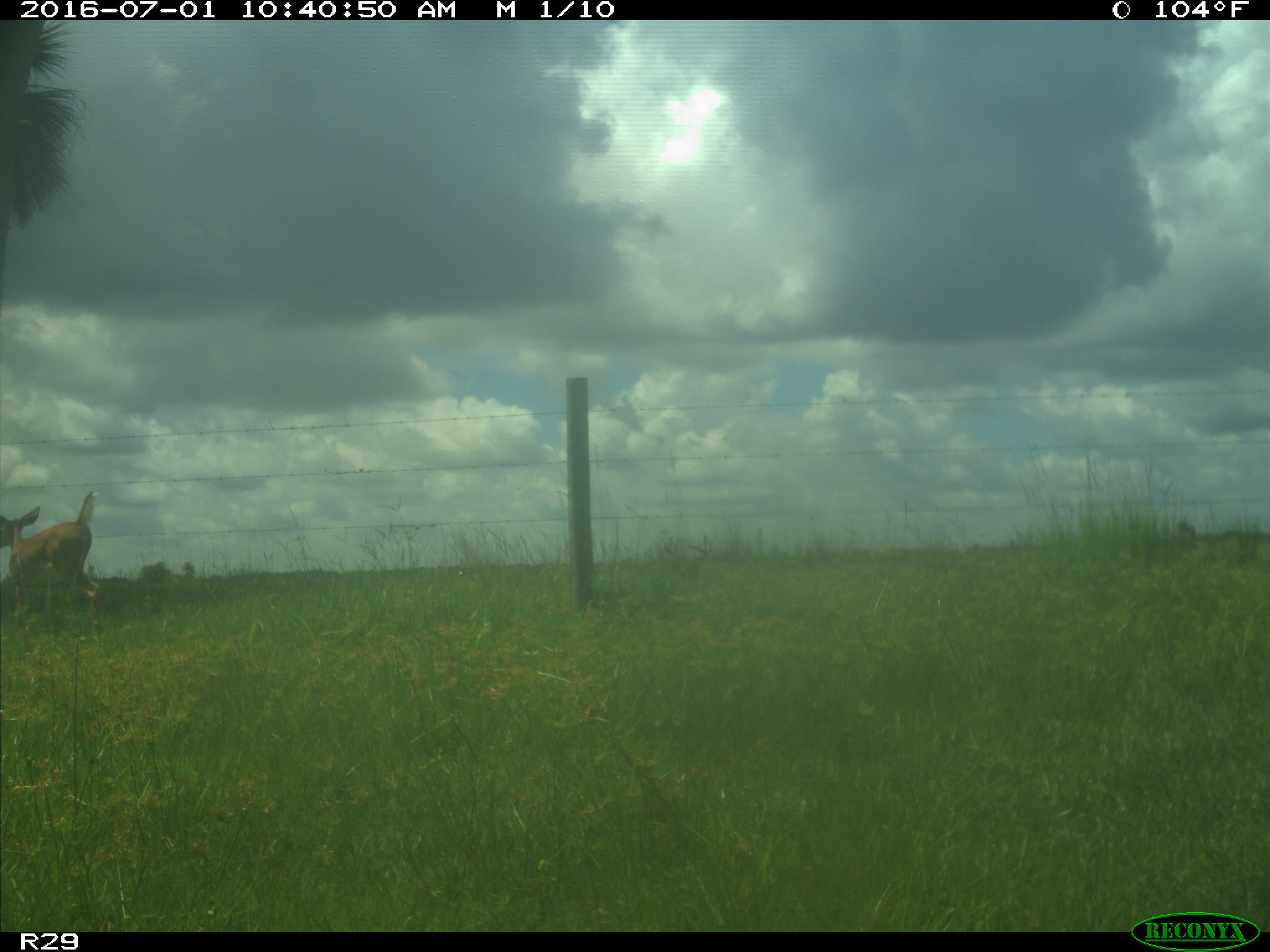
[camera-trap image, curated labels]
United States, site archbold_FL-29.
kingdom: Animalia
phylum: Chordata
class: Mammalia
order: Artiodactyla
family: Cervidae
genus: Odocoileus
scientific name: Odocoileus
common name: deer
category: unidentified deer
Unidentified deer (deer) (Odocoileus).